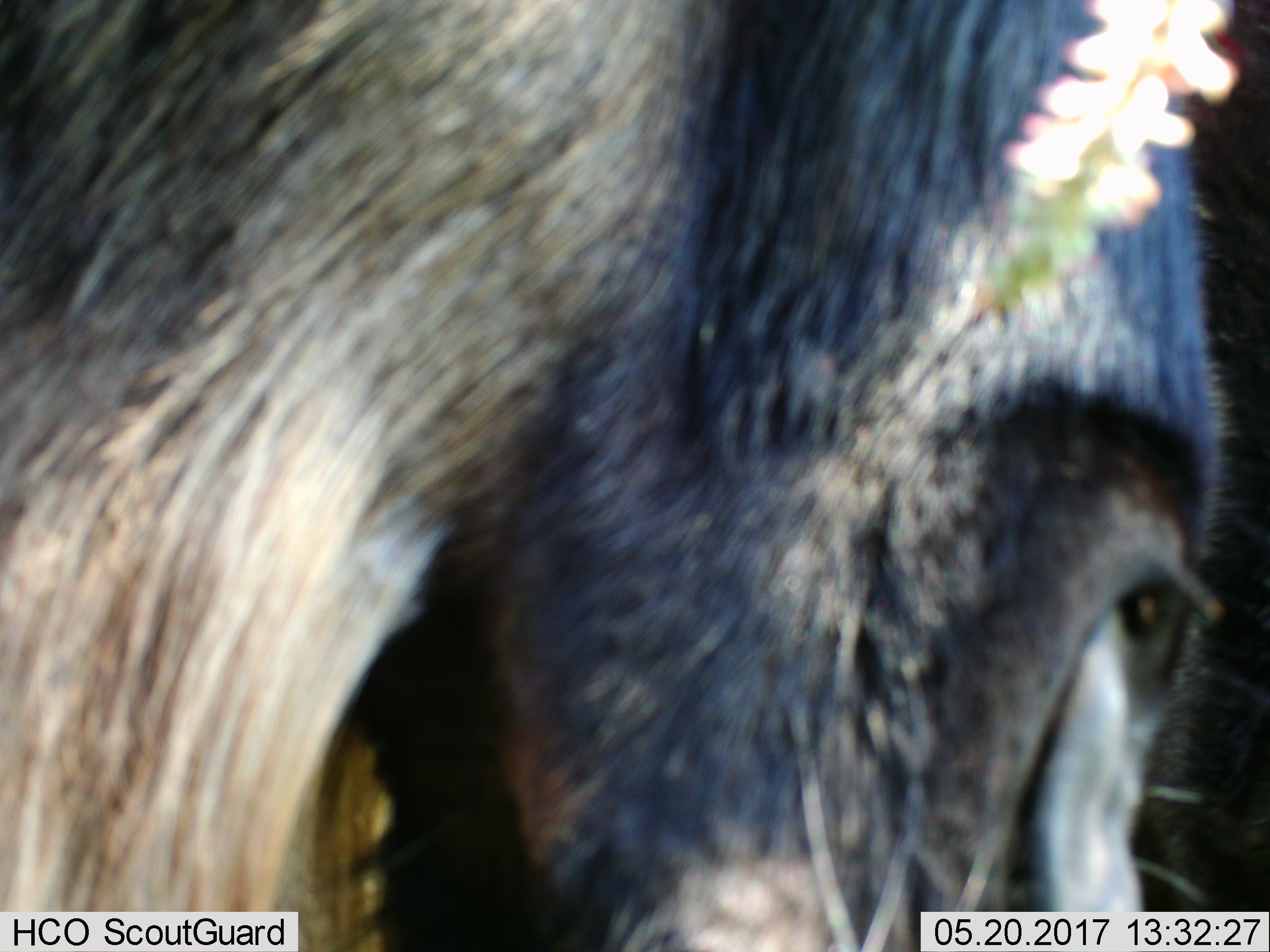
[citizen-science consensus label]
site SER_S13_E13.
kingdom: Animalia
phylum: Chordata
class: Mammalia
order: Artiodactyla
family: Bovidae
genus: Connochaetes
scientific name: Connochaetes taurinus taurinus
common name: blue wildebeest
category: wildebeestblue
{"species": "wildebeestblue (blue wildebeest) (Connochaetes taurinus taurinus)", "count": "1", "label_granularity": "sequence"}